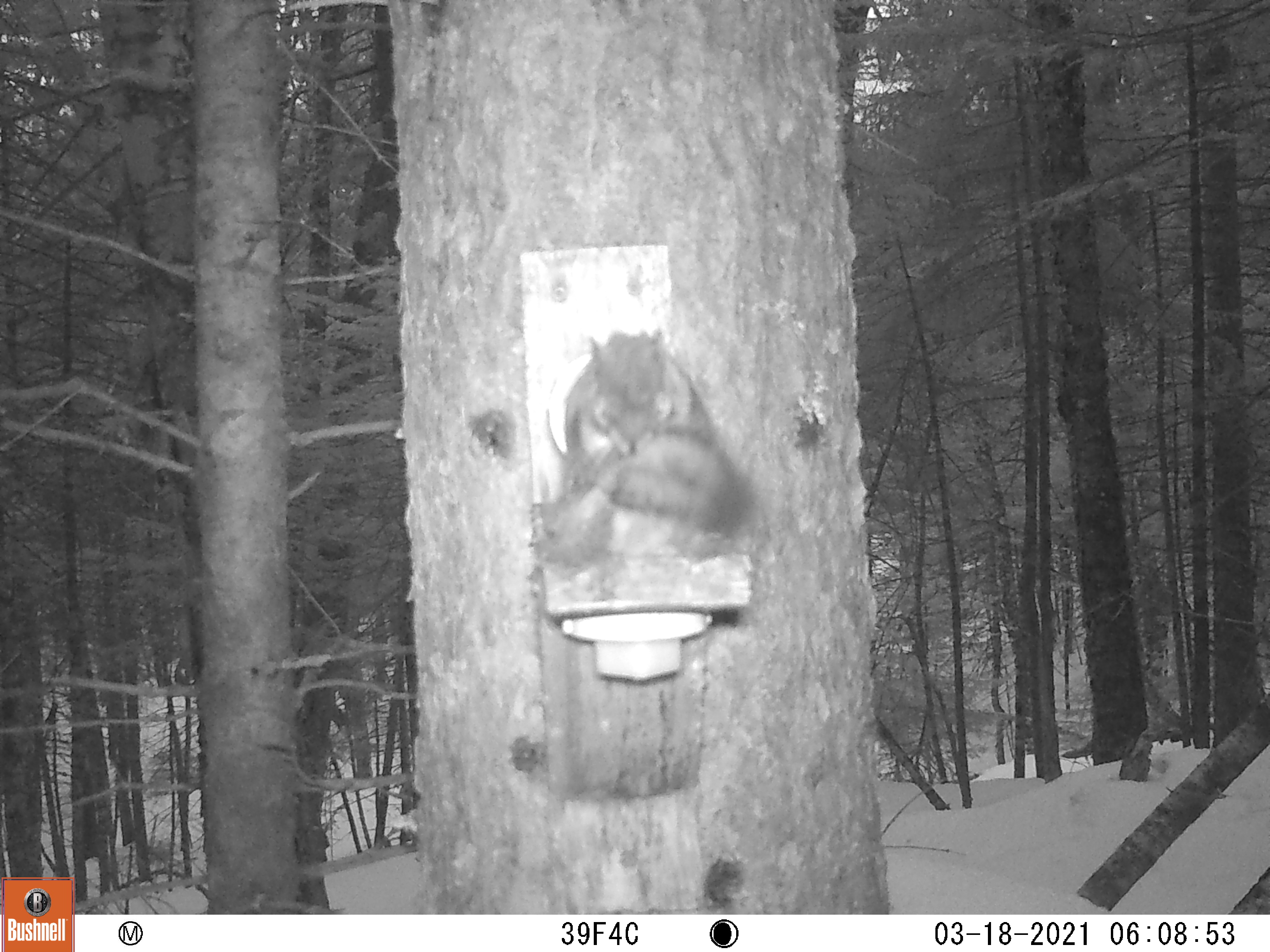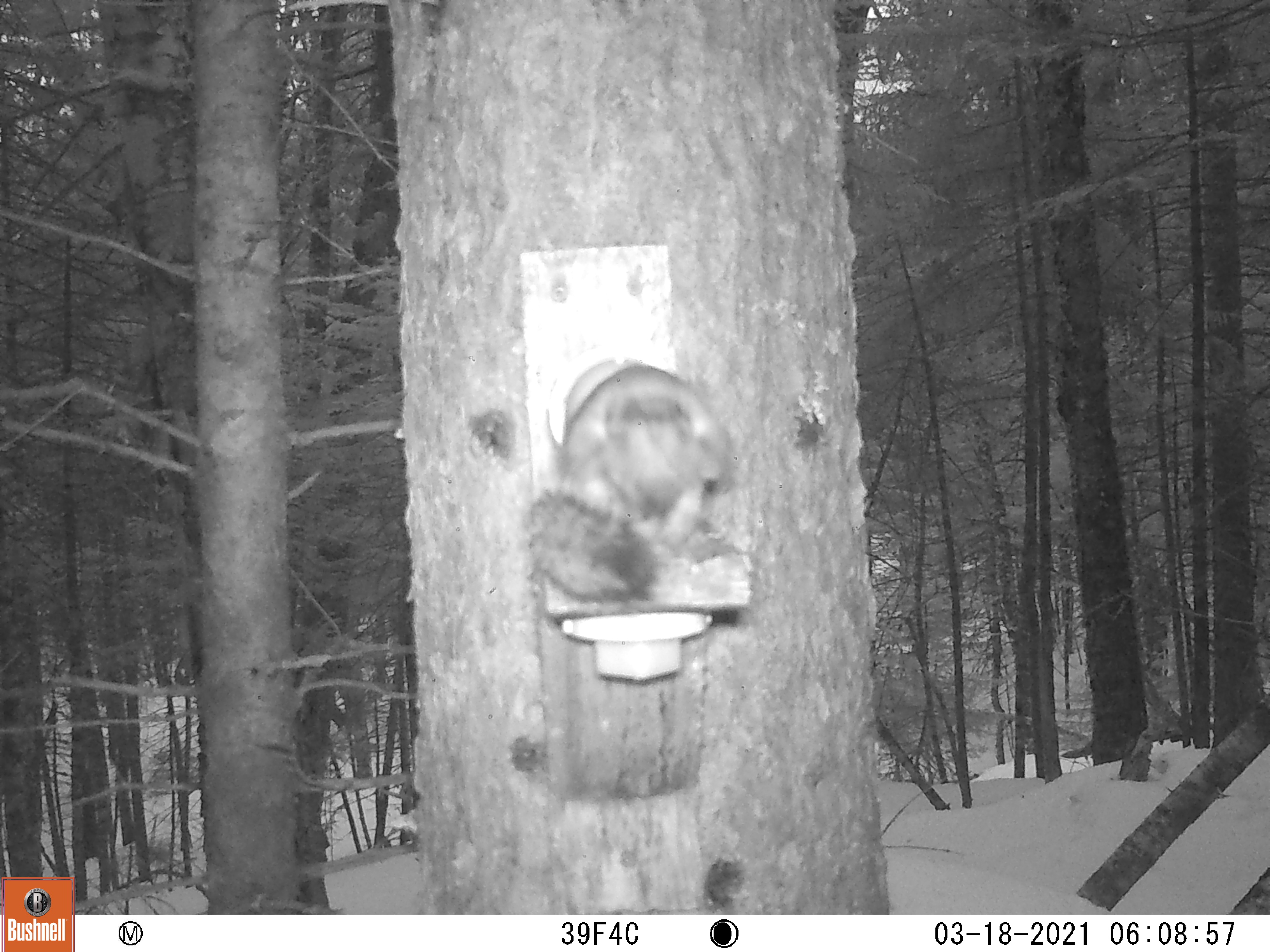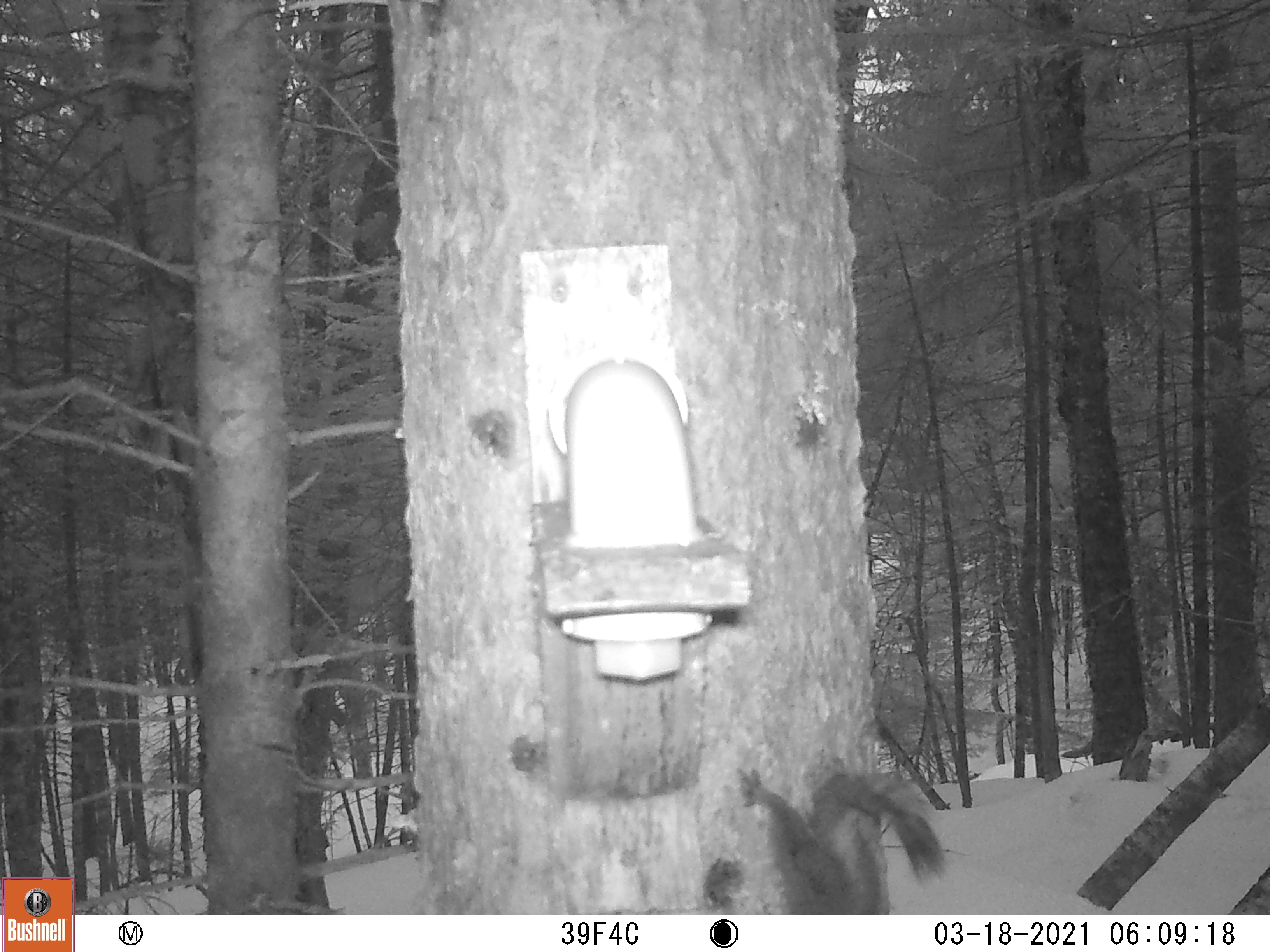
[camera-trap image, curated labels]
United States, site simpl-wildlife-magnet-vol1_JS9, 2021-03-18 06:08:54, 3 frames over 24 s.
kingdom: Animalia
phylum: Chordata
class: Mammalia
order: Rodentia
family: Sciuridae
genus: Tamiasciurus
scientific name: Tamiasciurus hudsonicus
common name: red squirrel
Red squirrel (Tamiasciurus hudsonicus).